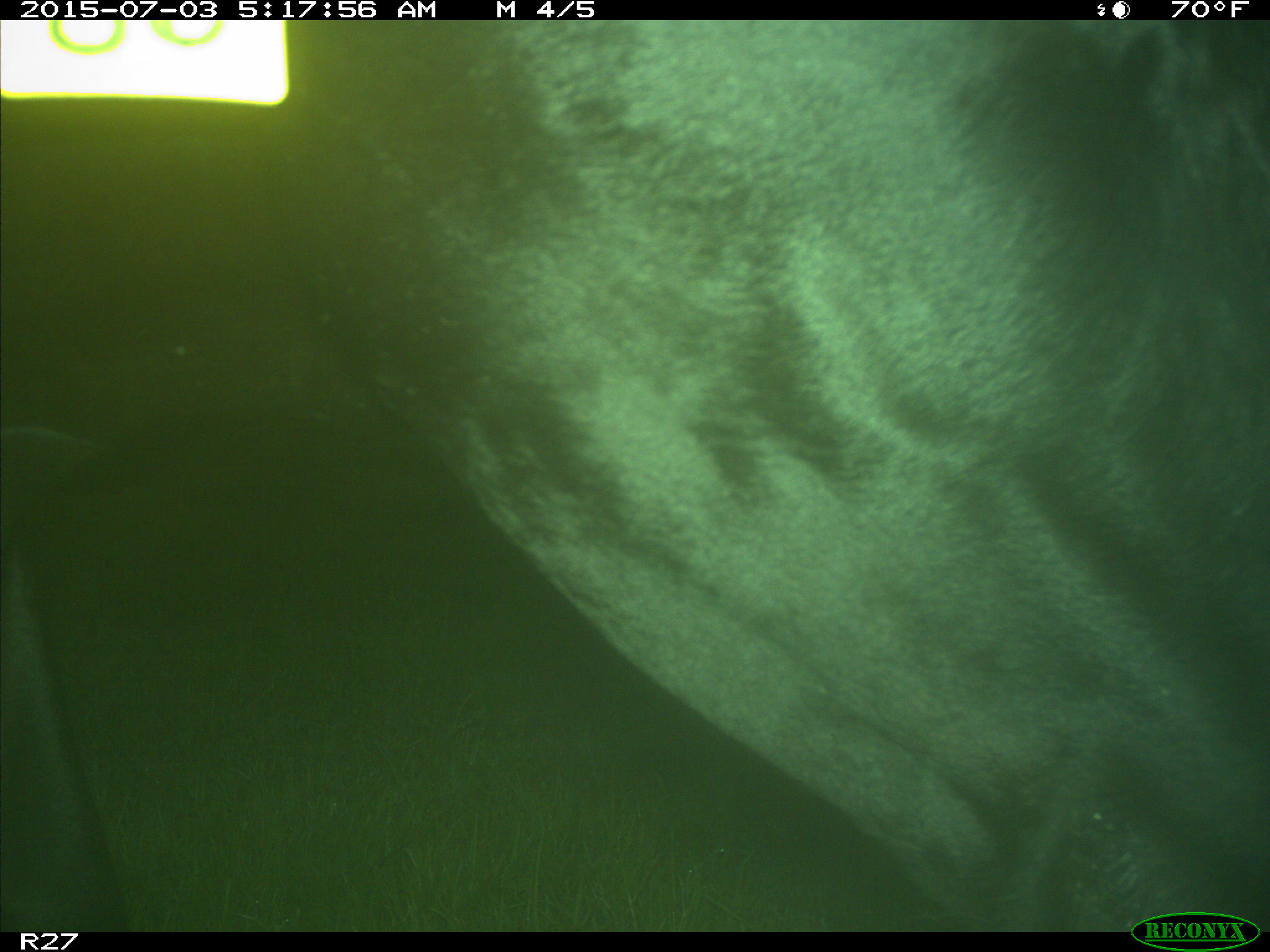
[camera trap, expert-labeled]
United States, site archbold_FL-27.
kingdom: Animalia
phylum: Chordata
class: Mammalia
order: Artiodactyla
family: Bovidae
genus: Bos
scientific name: Bos taurus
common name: domestic cow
Bos taurus (domestic cow).